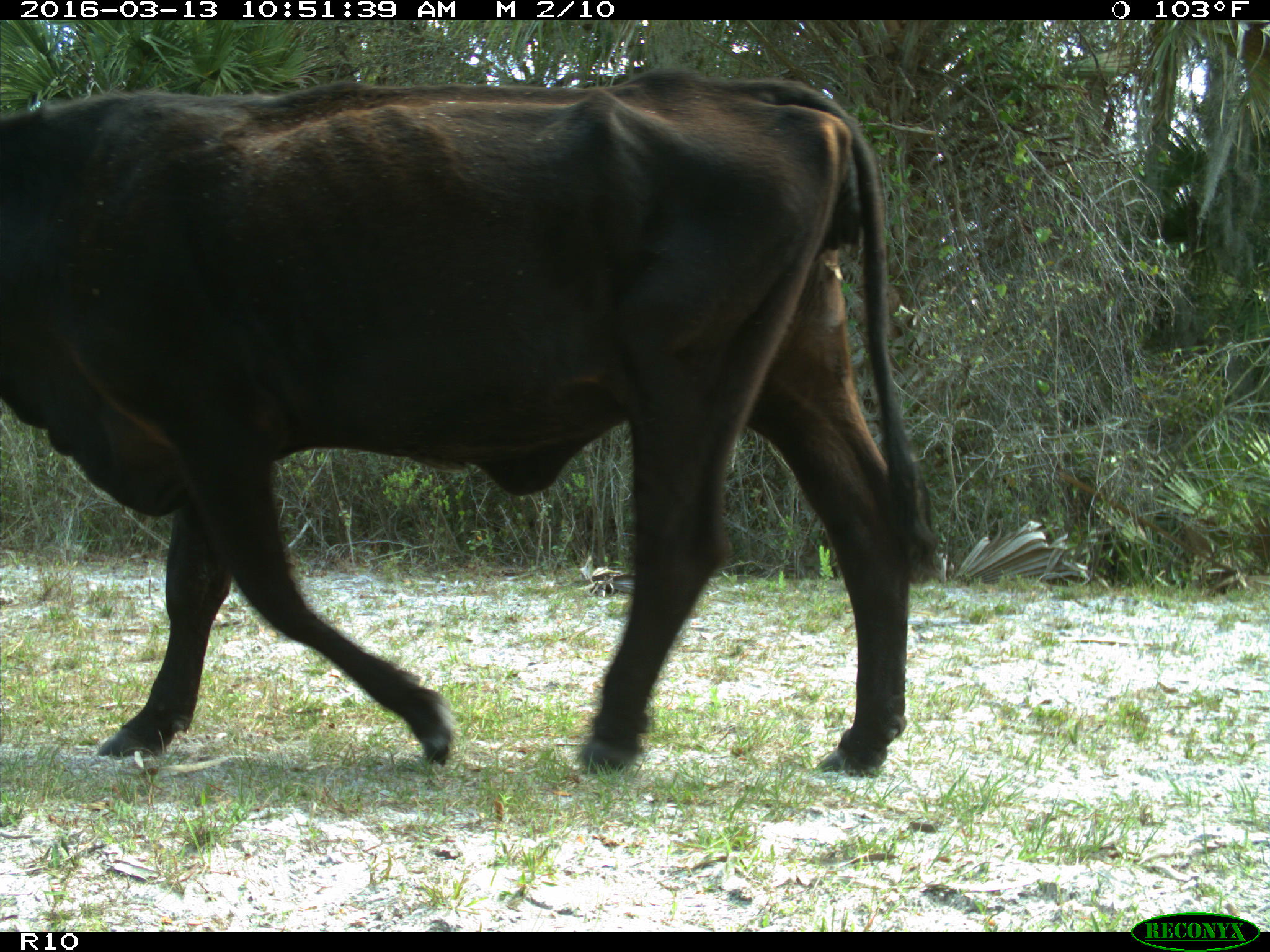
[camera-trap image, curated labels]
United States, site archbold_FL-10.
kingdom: Animalia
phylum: Chordata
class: Mammalia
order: Artiodactyla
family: Bovidae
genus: Bos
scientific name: Bos taurus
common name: domestic cow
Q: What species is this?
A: Bos taurus (domestic cow).